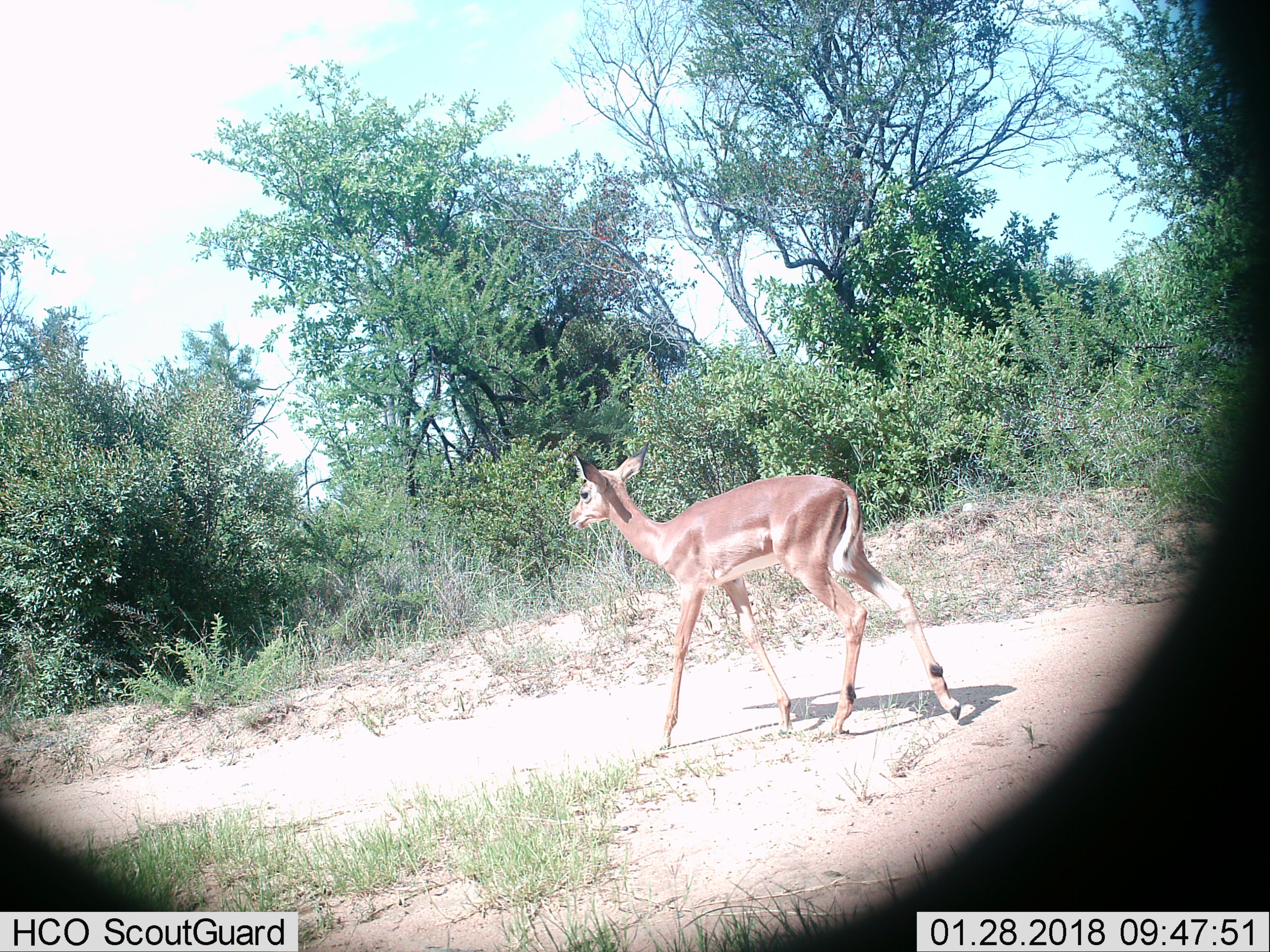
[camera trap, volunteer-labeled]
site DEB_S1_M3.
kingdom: Animalia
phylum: Chordata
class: Mammalia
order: Artiodactyla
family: Bovidae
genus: Aepyceros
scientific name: Aepyceros melampus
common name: impala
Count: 1.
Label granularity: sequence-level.